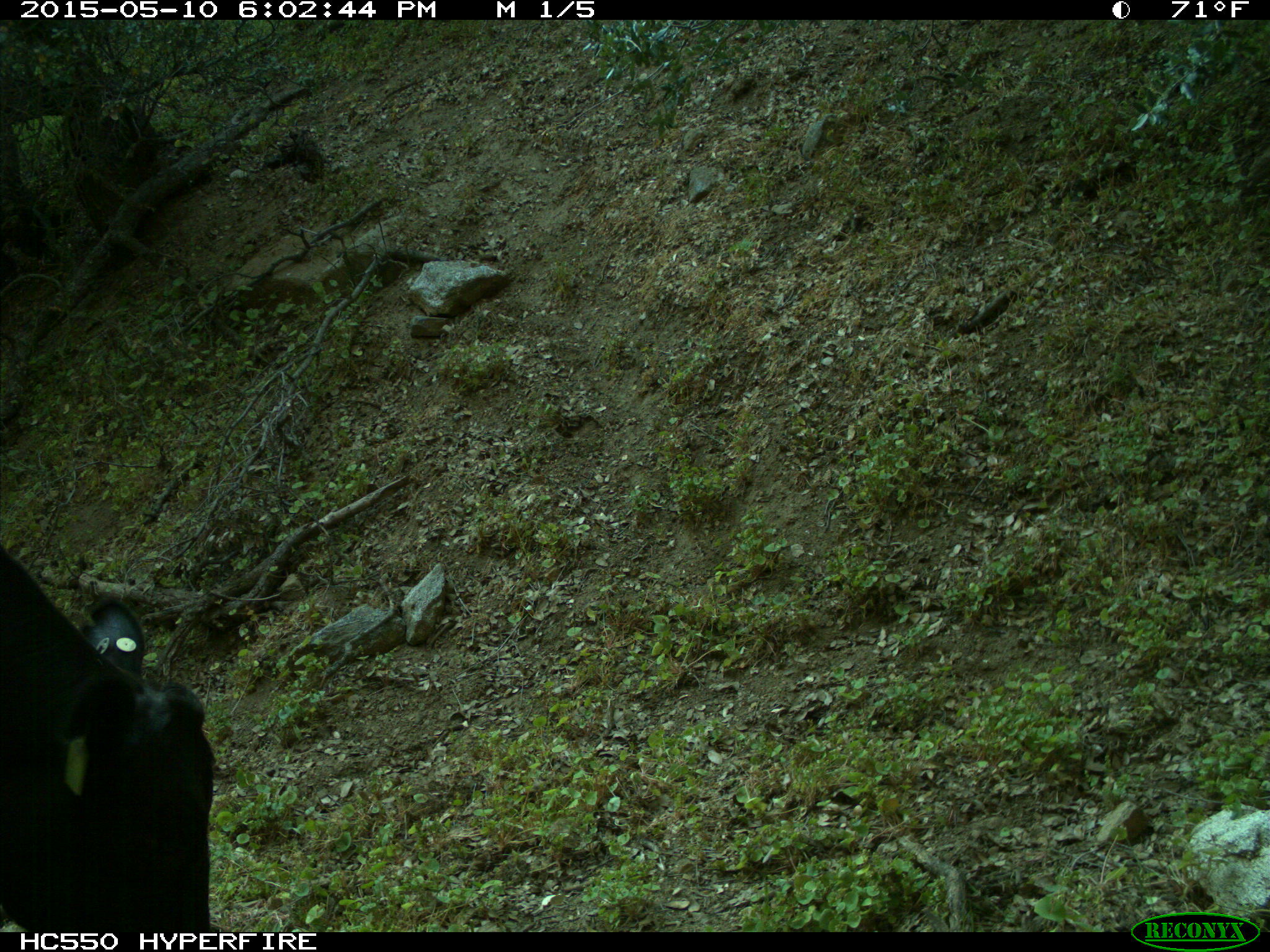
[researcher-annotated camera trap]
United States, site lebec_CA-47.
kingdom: Animalia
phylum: Chordata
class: Mammalia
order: Artiodactyla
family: Bovidae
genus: Bos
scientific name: Bos taurus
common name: domestic cow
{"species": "Bos taurus (domestic cow)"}